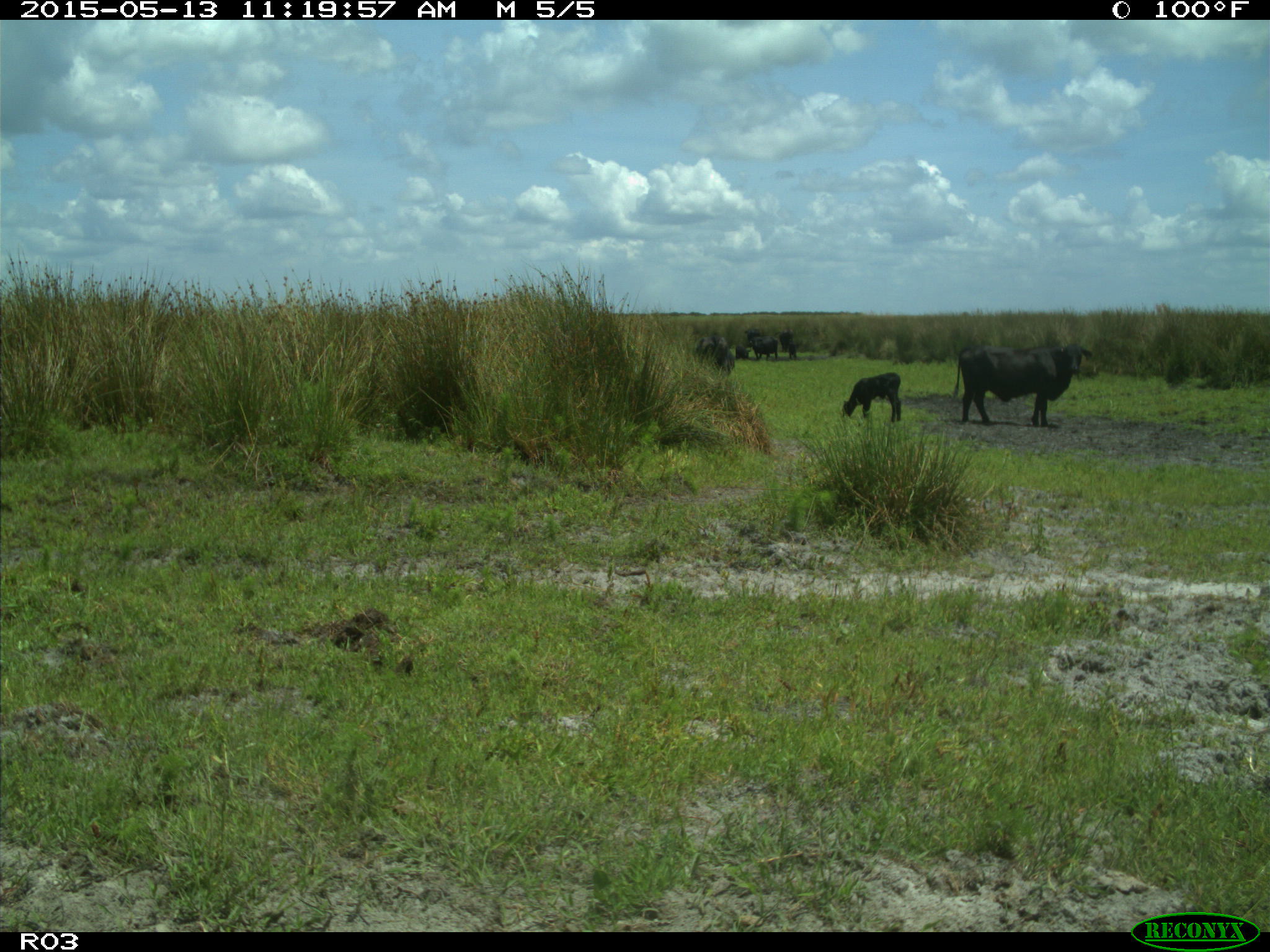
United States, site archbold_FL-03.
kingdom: Animalia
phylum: Chordata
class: Mammalia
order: Artiodactyla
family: Bovidae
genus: Bos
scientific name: Bos taurus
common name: domestic cow